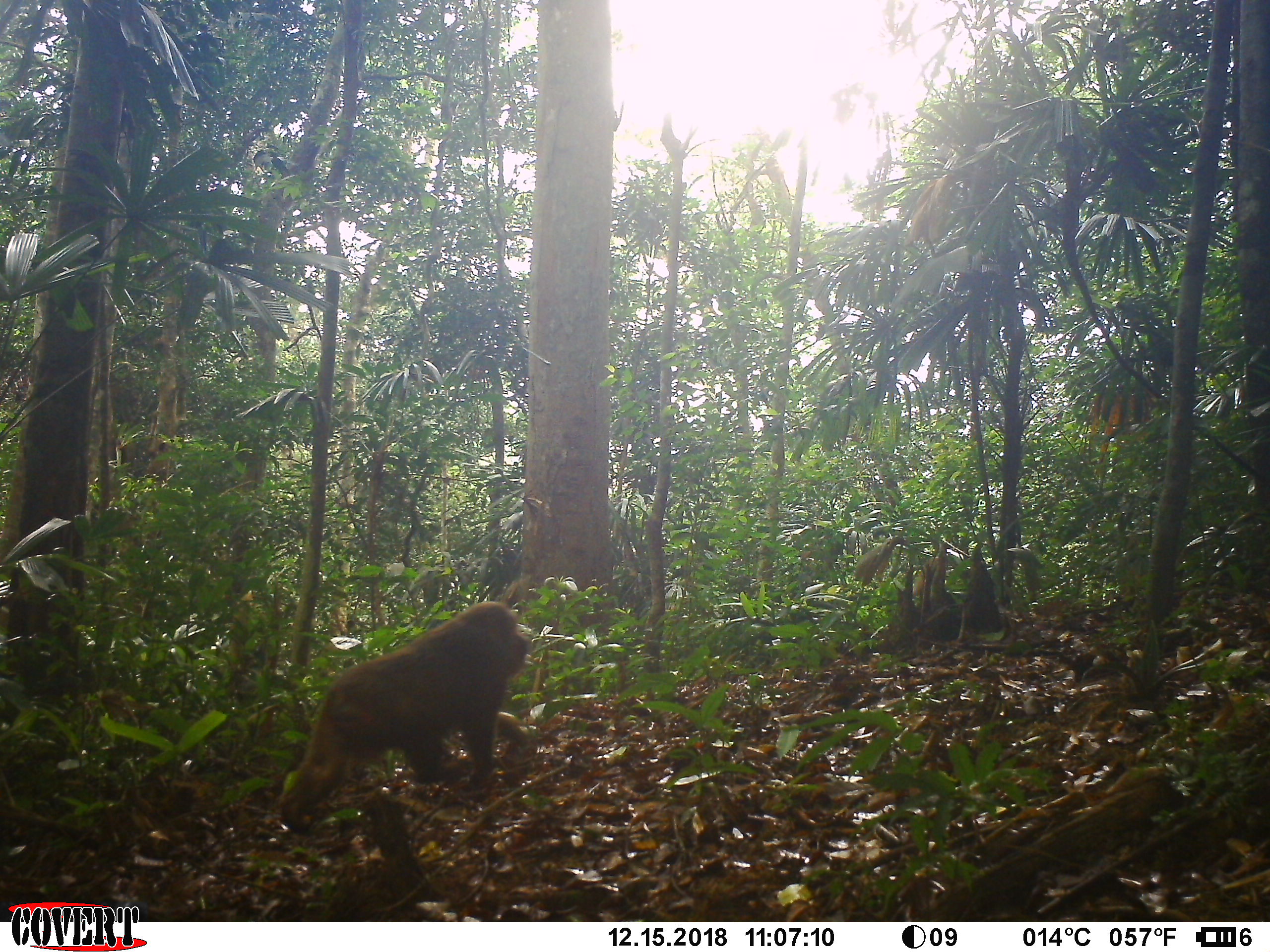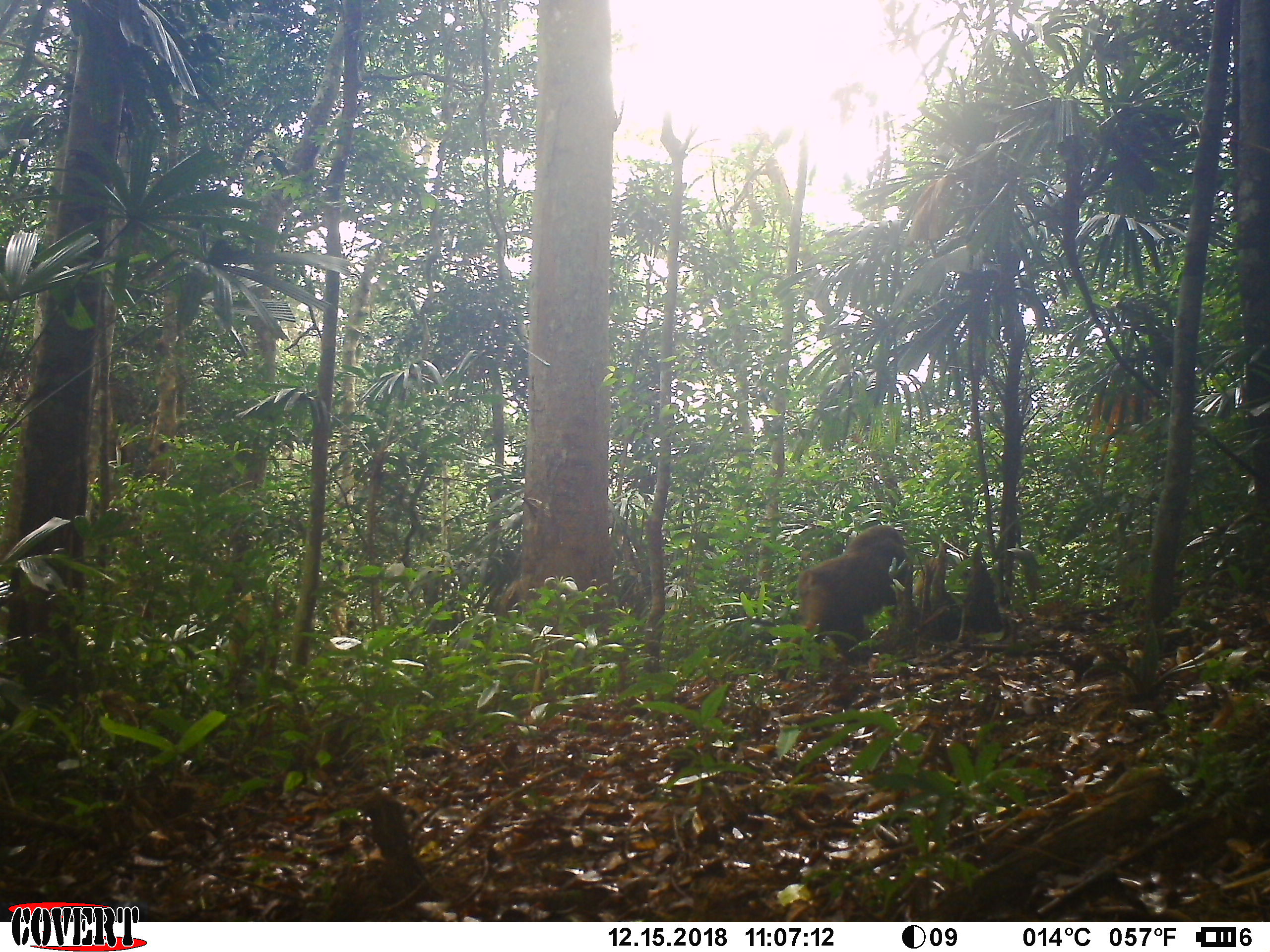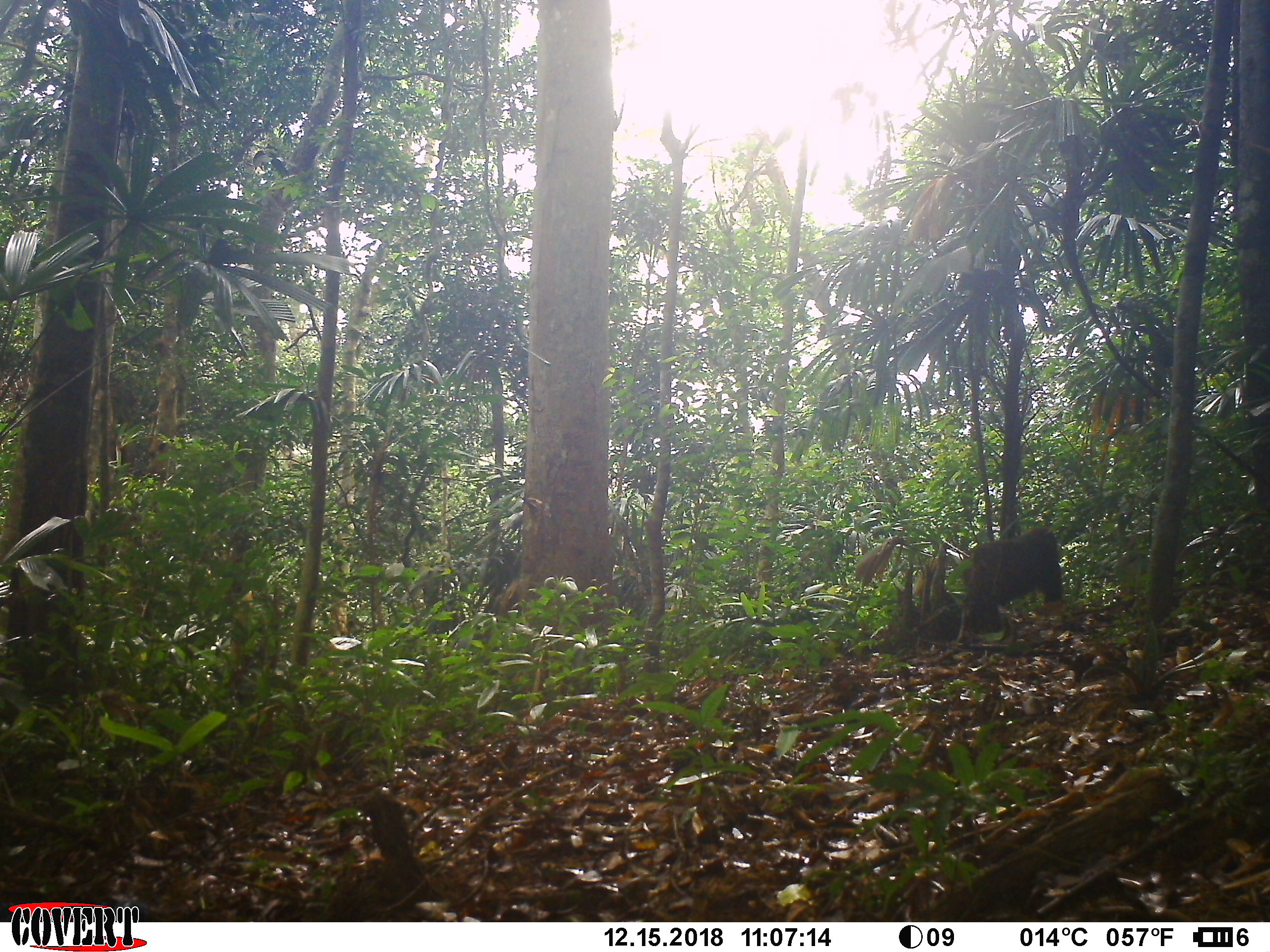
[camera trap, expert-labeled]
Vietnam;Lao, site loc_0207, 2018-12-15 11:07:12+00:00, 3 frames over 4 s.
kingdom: Animalia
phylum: Chordata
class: Mammalia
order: Primates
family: Cercopithecidae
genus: Macaca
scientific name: Macaca arctoides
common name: stump-tailed macaque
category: stump tailed macaque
Stump tailed macaque (stump-tailed macaque) (Macaca arctoides). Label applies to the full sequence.